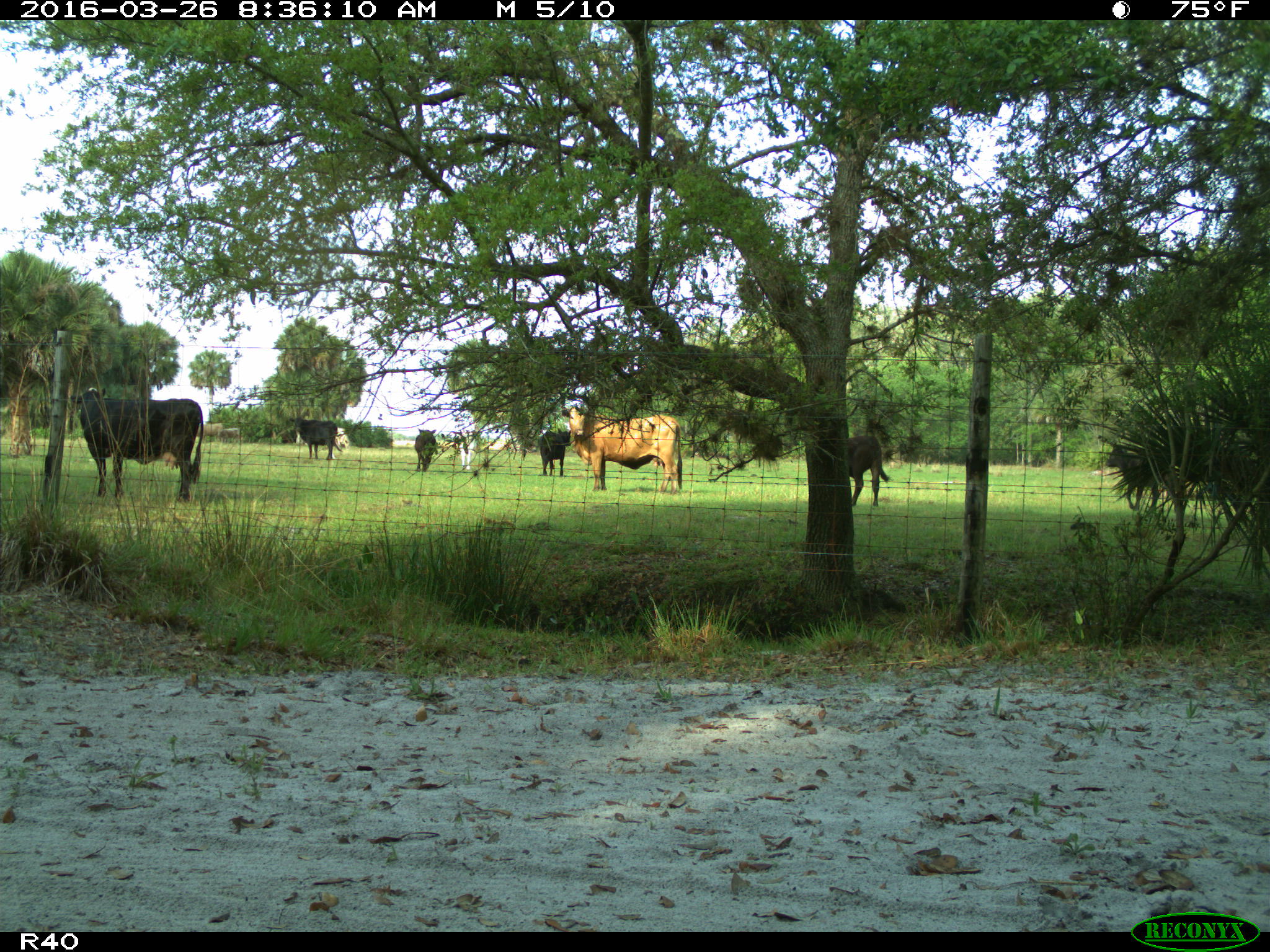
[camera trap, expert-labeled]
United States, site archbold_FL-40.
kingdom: Animalia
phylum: Chordata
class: Mammalia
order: Artiodactyla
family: Bovidae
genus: Bos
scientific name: Bos taurus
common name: domestic cow